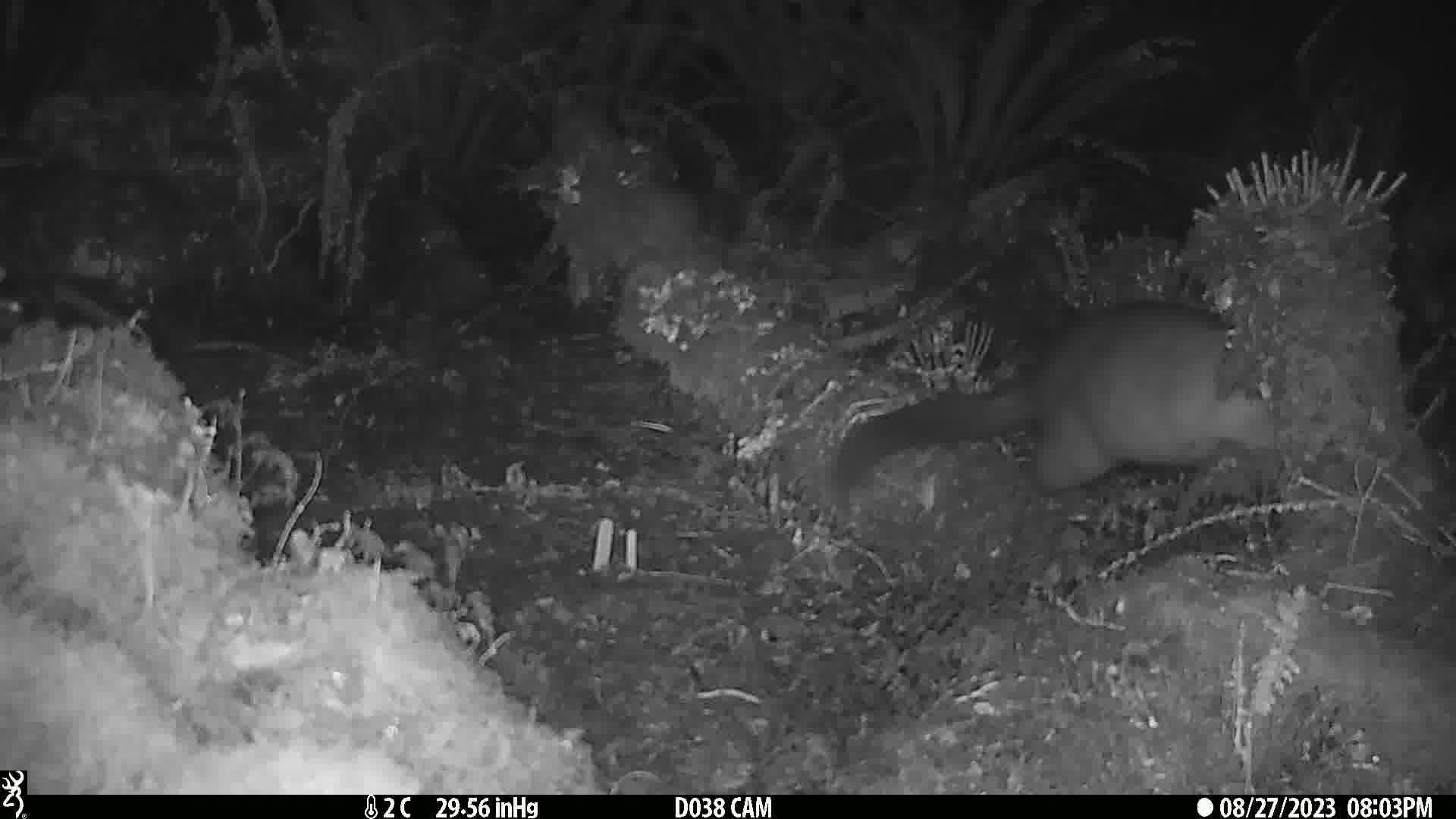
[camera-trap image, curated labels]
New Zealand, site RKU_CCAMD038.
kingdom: Animalia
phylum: Chordata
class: Mammalia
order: Diprotodontia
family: Phalangeridae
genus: Trichosurus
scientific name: Trichosurus vulpecula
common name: common brushtail possum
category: possum